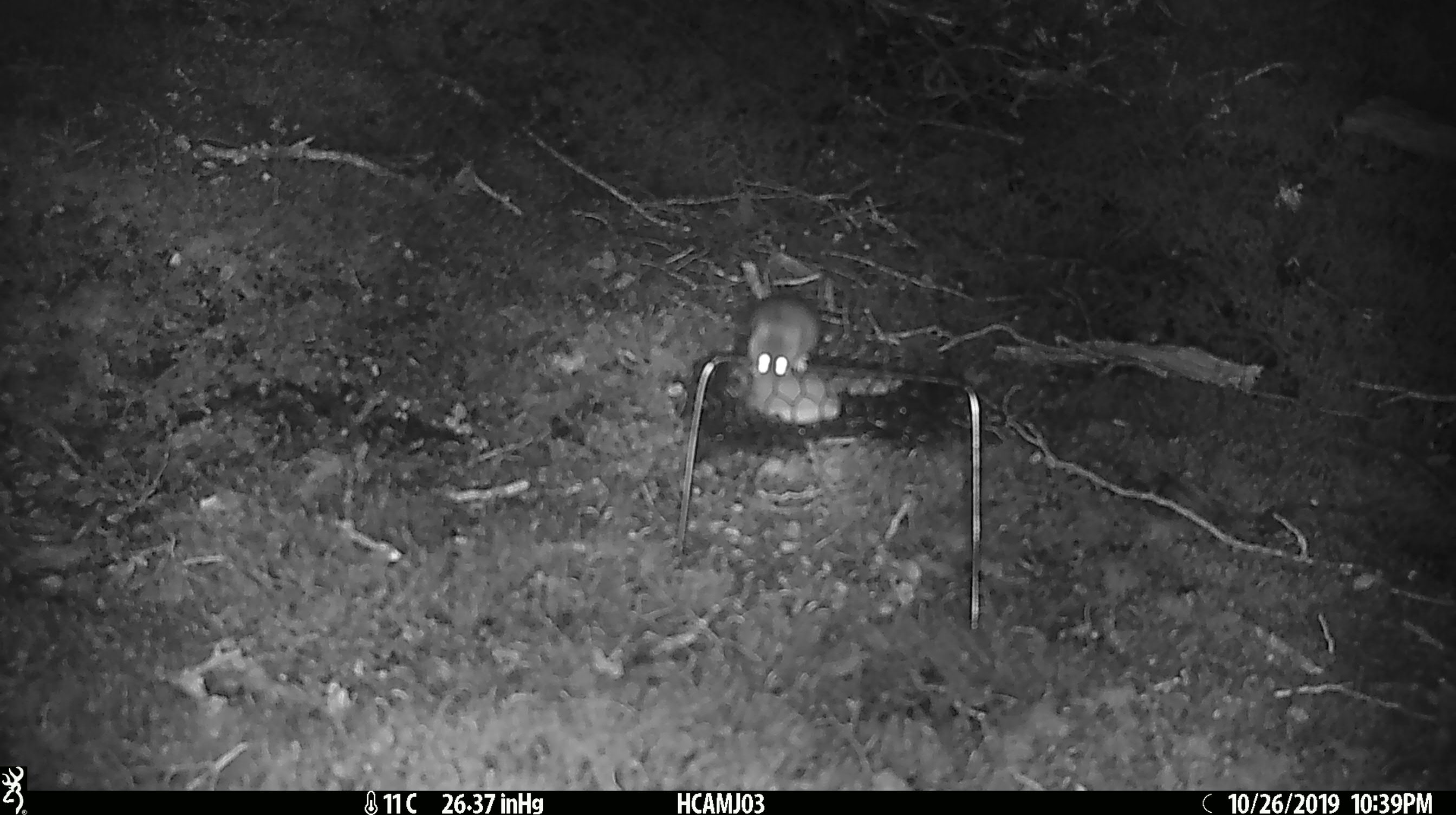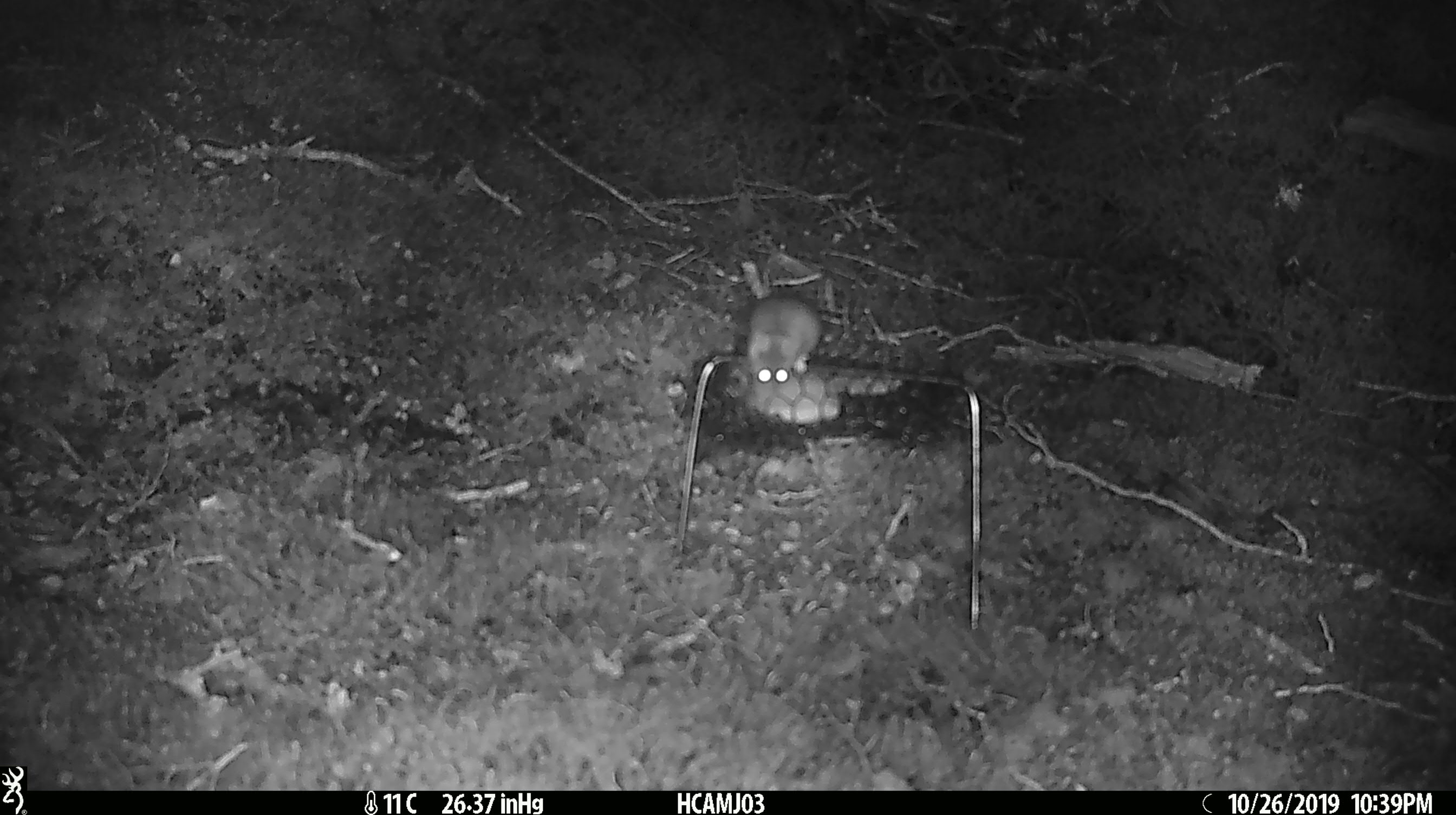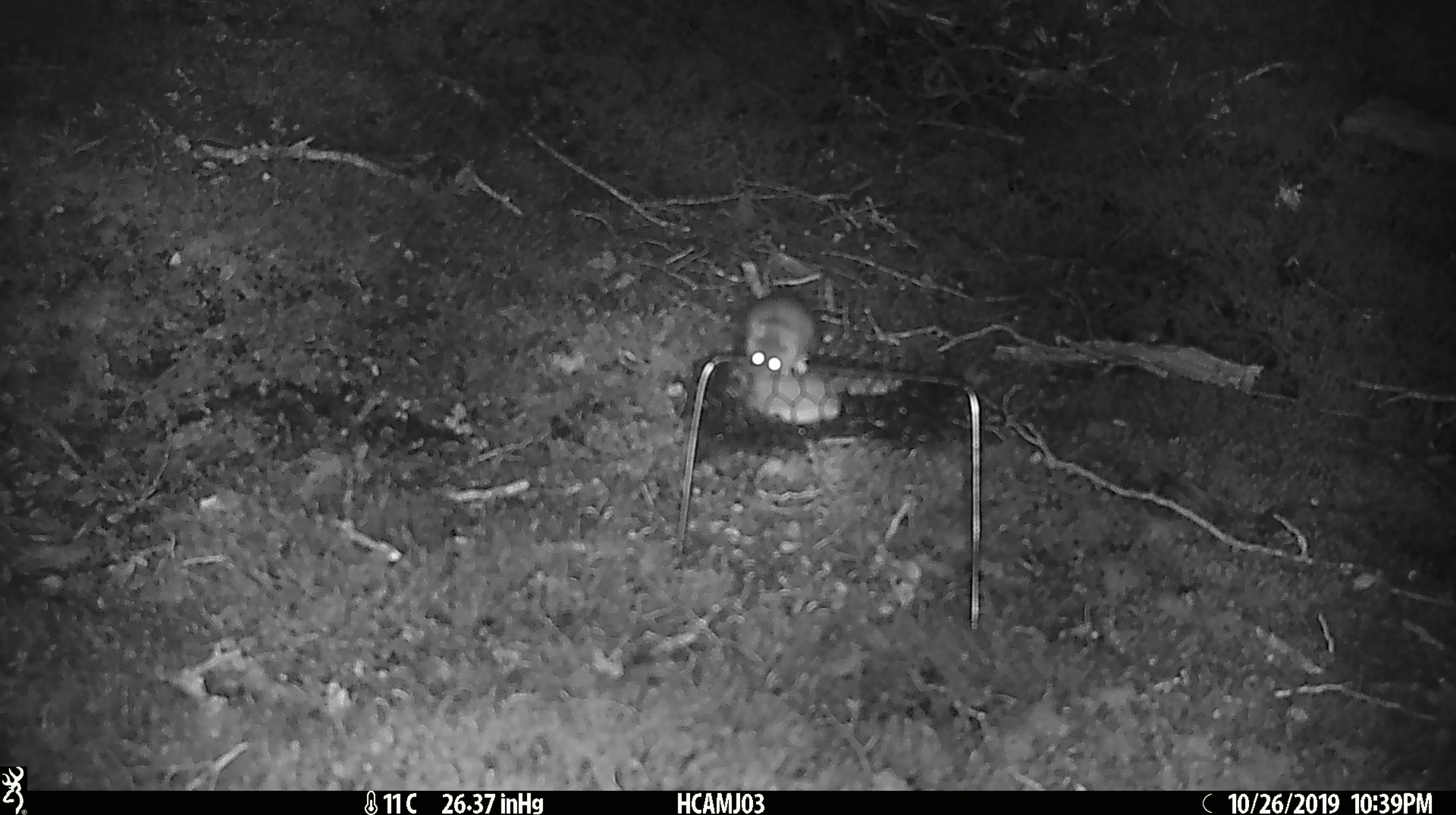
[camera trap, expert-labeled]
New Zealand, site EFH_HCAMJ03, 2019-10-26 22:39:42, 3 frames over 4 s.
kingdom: Animalia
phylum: Chordata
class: Mammalia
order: Rodentia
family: Muridae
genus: Mus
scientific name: Mus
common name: mouse